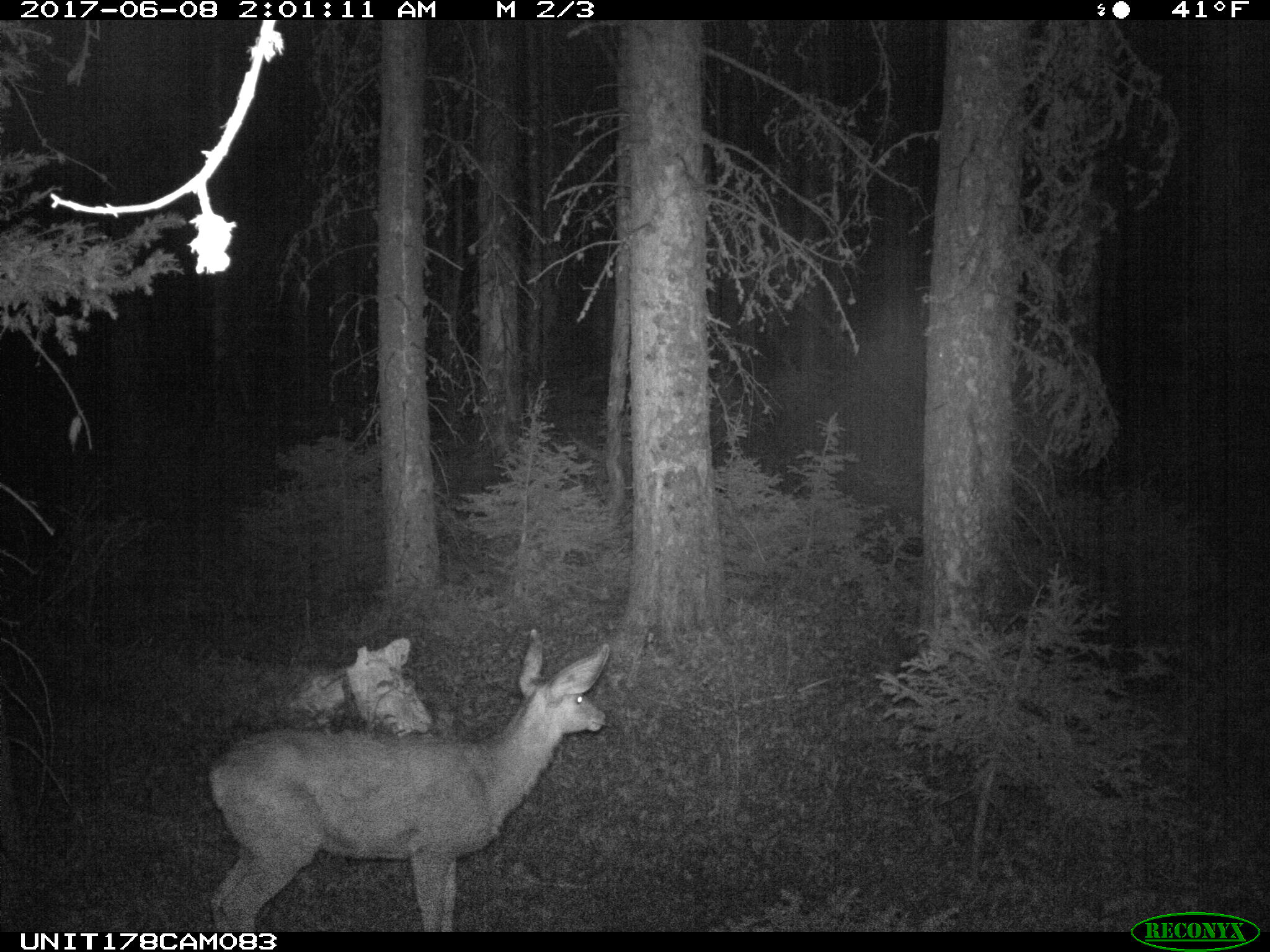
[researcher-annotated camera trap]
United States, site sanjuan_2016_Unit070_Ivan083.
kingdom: Animalia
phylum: Chordata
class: Mammalia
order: Artiodactyla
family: Cervidae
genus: Odocoileus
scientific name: Odocoileus hemionus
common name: mule deer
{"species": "Odocoileus hemionus (mule deer)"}